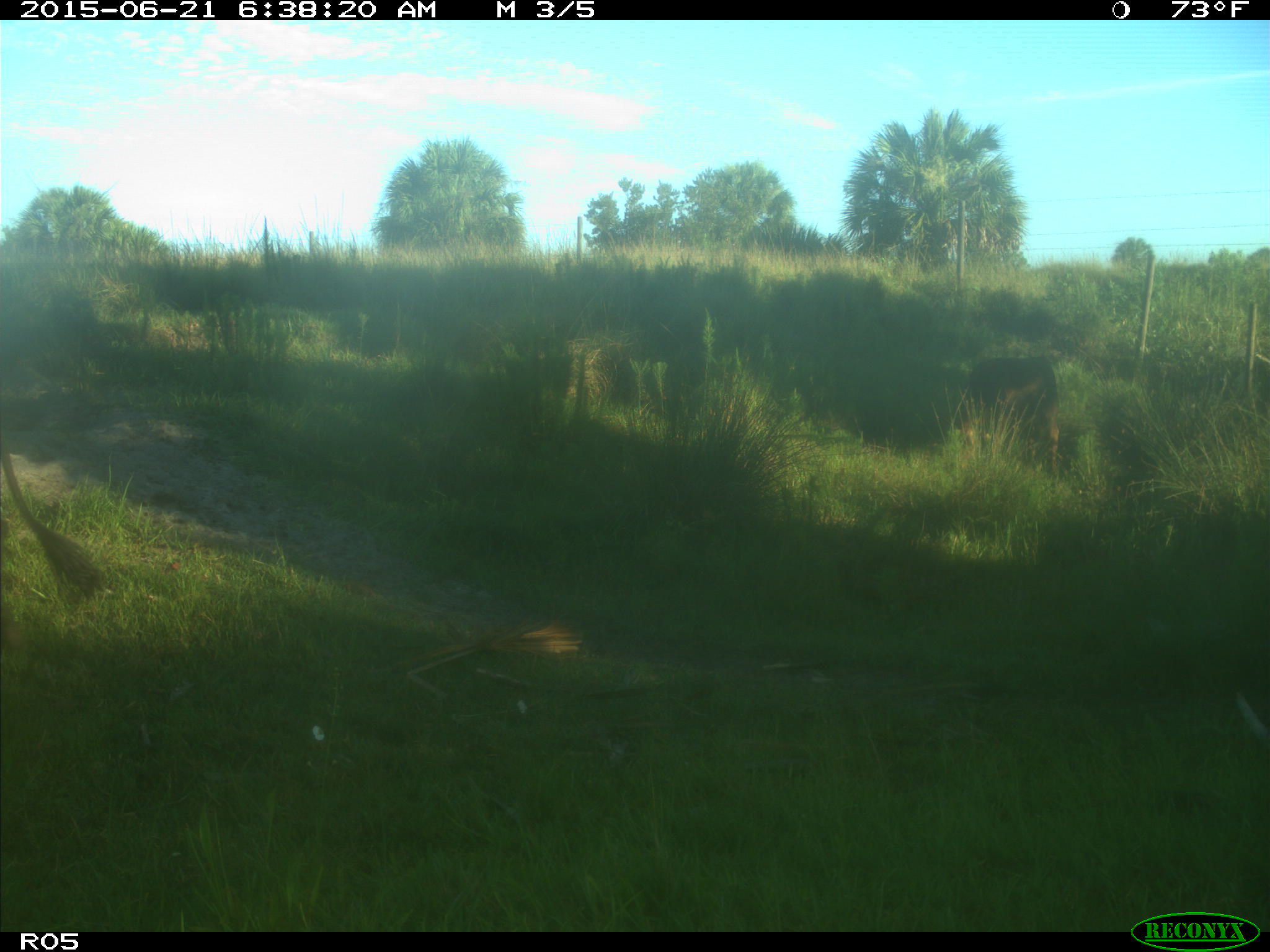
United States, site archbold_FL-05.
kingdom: Animalia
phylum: Chordata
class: Mammalia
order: Artiodactyla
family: Bovidae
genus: Bos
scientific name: Bos taurus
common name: domestic cow